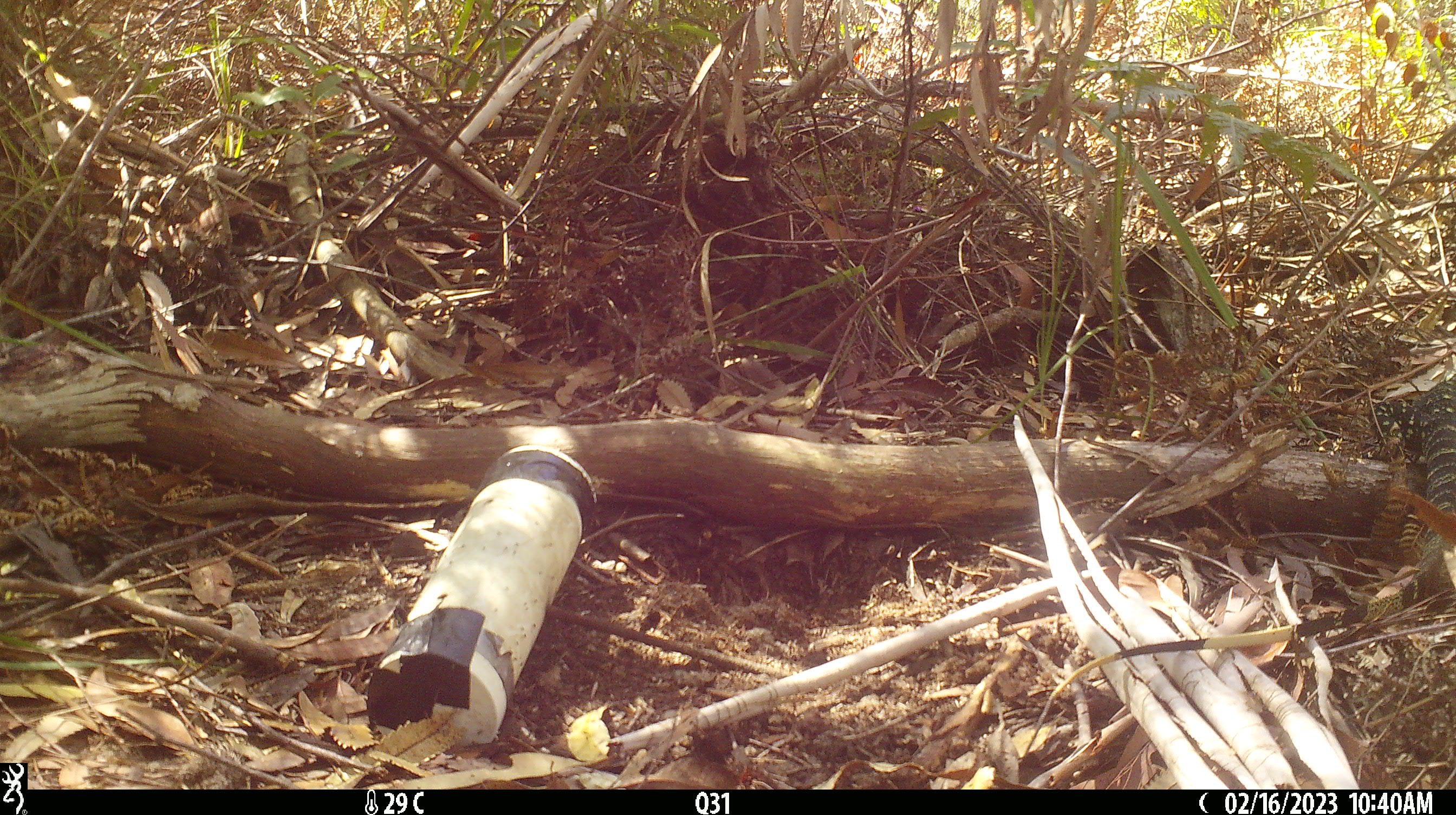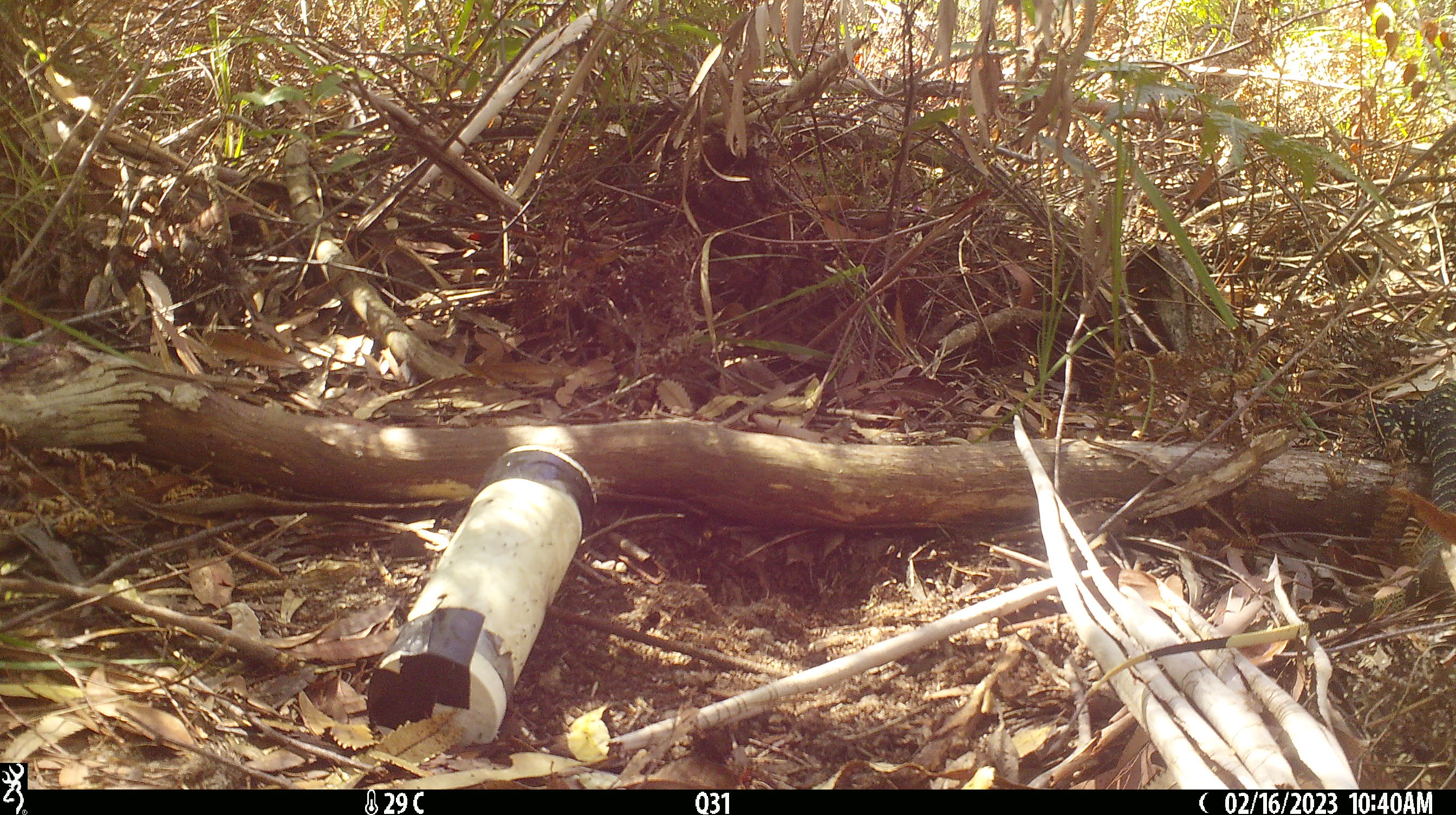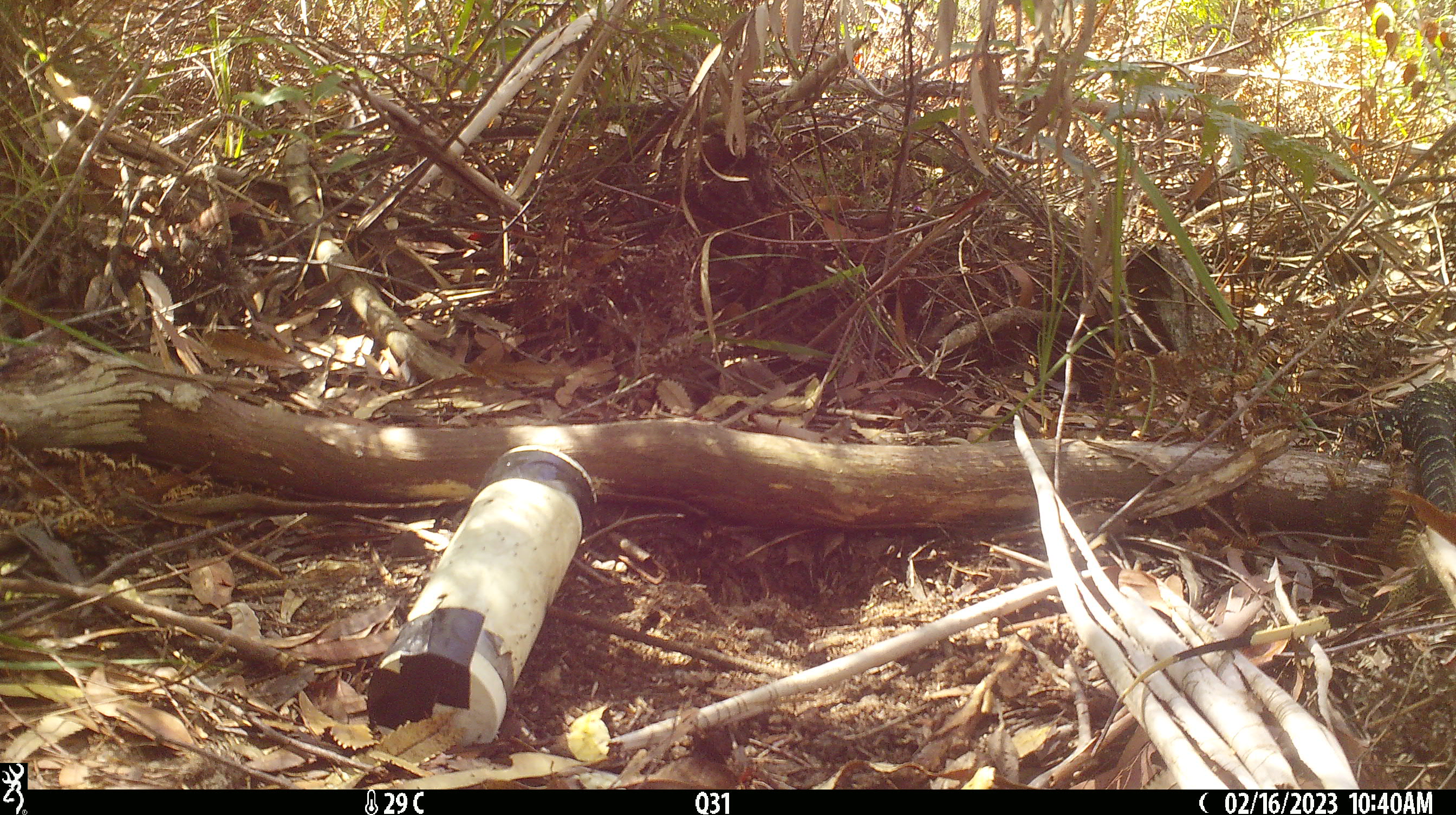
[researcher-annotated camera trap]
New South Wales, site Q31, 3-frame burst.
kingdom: Animalia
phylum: Chordata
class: Reptilia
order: Squamata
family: Varanidae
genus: Varanus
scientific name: Varanus varius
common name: lace monitor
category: goanna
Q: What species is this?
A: Goanna (lace monitor) (Varanus varius).